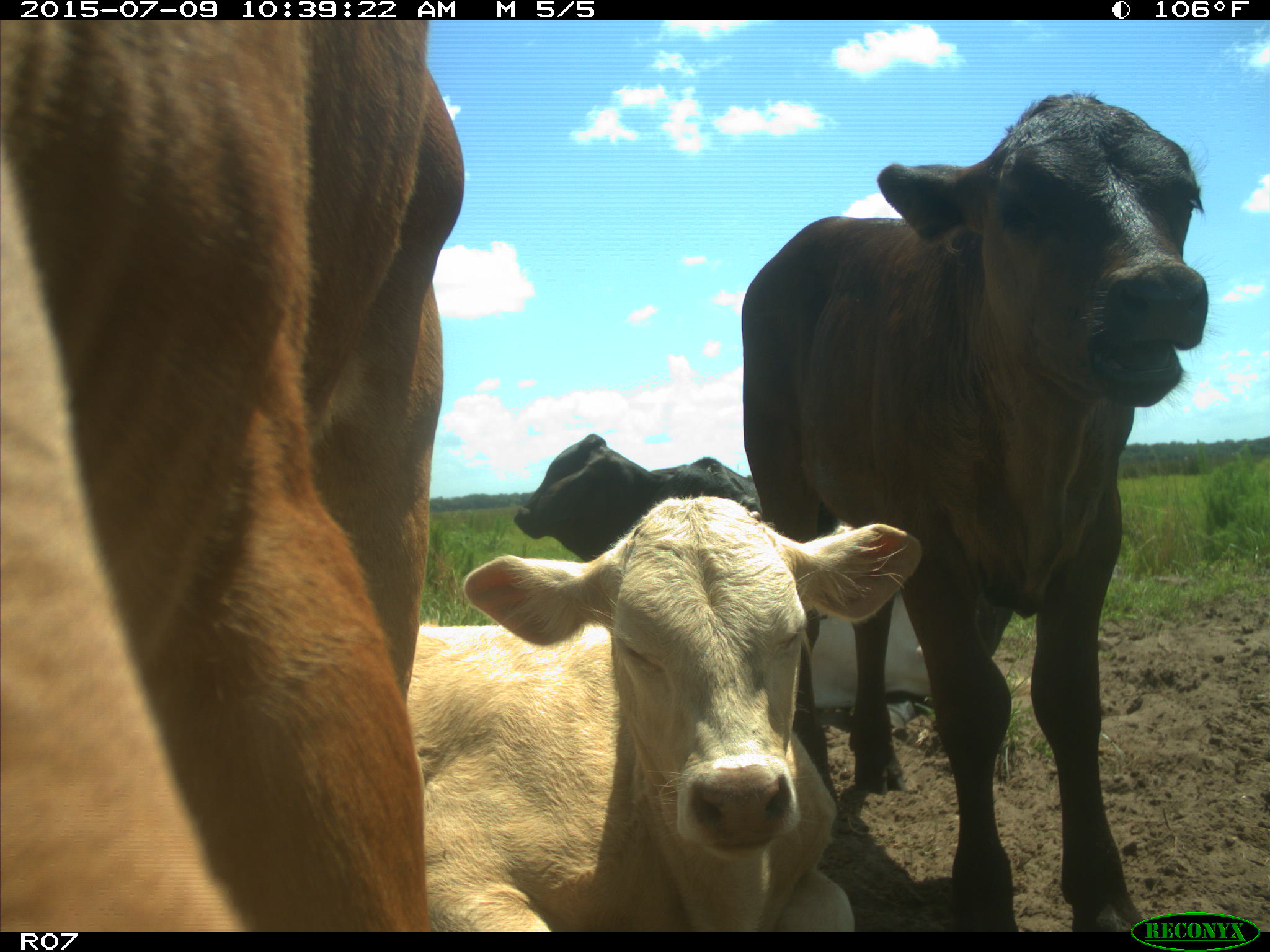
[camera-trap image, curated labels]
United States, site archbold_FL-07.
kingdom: Animalia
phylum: Chordata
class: Mammalia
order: Artiodactyla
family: Bovidae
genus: Bos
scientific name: Bos taurus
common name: domestic cow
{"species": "Bos taurus (domestic cow)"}